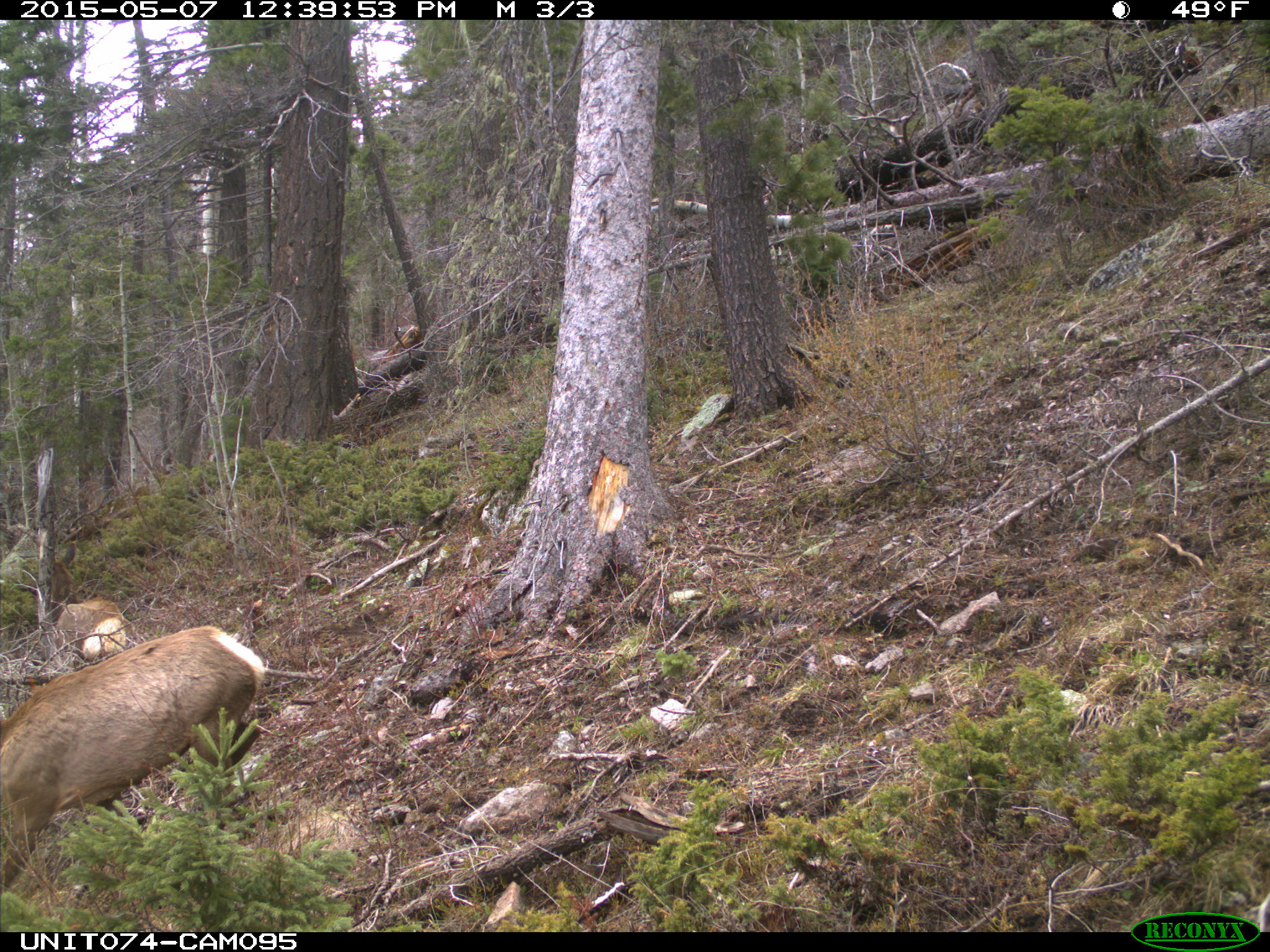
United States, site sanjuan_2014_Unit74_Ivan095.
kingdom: Animalia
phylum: Chordata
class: Mammalia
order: Artiodactyla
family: Cervidae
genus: Cervus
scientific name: Cervus elaphus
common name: red deer